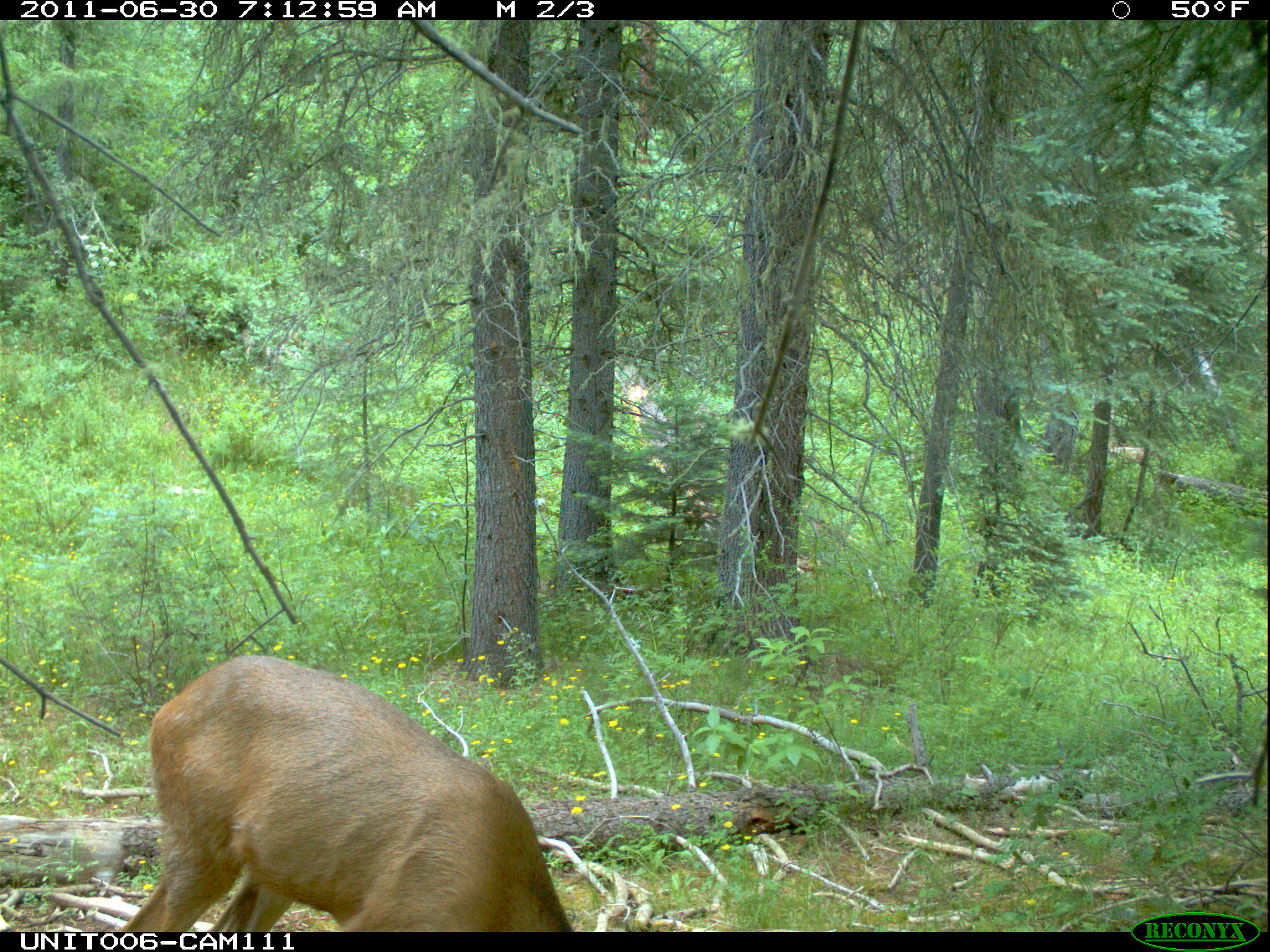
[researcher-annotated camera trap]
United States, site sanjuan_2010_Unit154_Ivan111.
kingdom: Animalia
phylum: Chordata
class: Mammalia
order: Artiodactyla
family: Cervidae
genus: Odocoileus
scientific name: Odocoileus hemionus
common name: mule deer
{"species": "Odocoileus hemionus (mule deer)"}